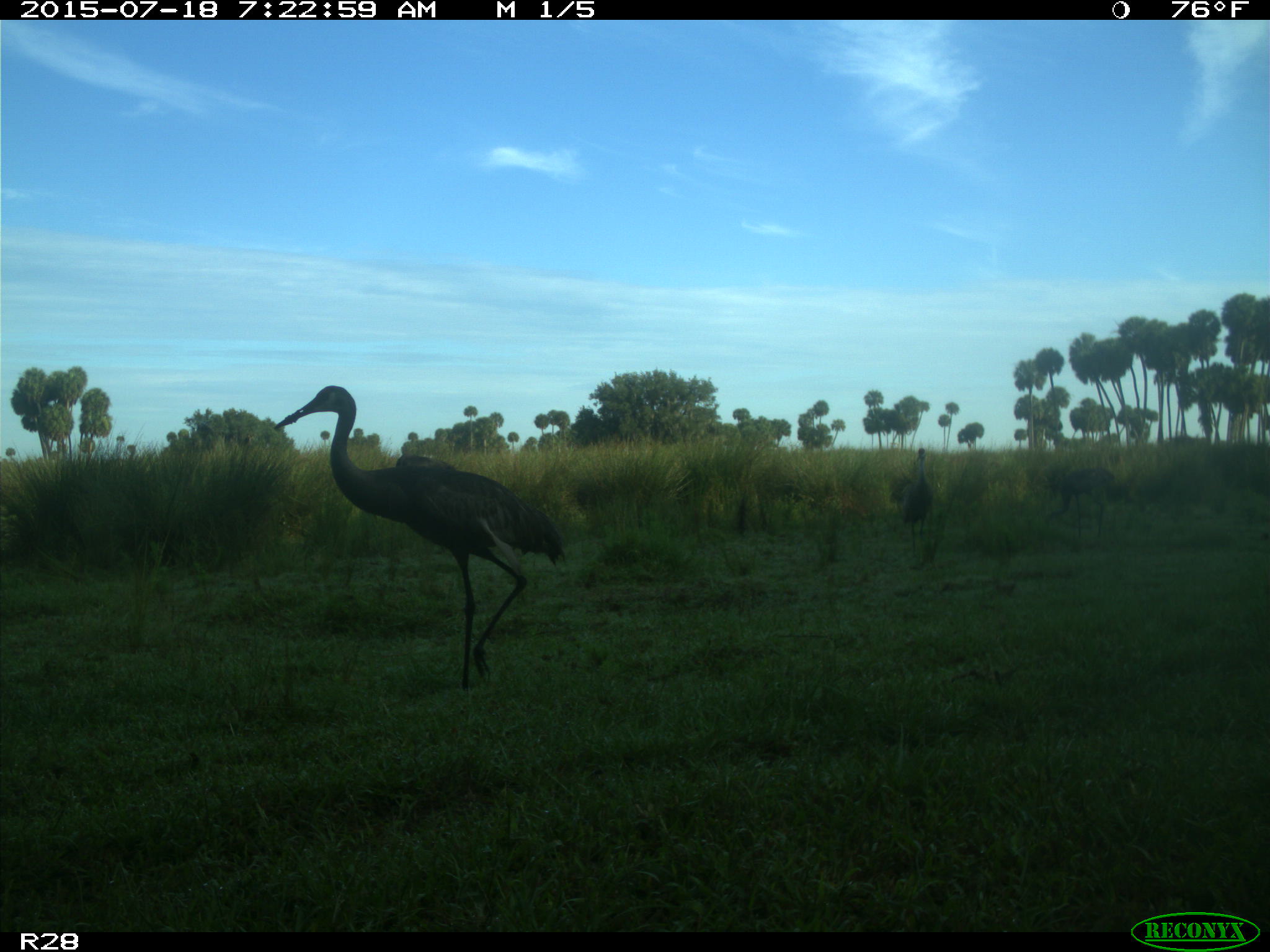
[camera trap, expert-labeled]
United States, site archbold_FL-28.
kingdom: Animalia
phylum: Chordata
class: Mammalia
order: Artiodactyla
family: Bovidae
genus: Bos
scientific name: Bos taurus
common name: domestic cow